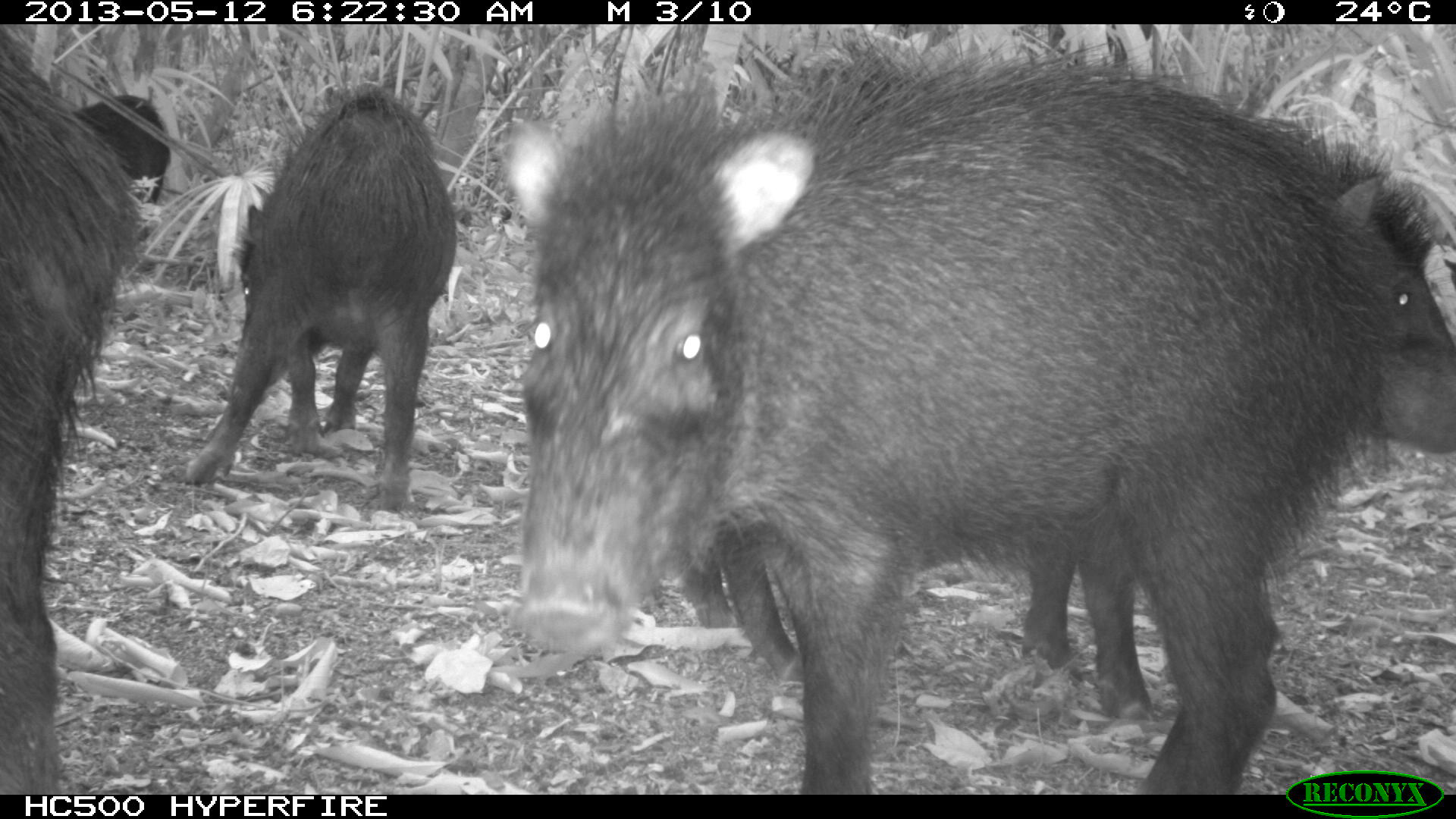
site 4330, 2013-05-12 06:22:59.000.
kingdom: Animalia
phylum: Chordata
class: Mammalia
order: Artiodactyla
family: Tayassuidae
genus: Tayassu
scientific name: Tayassu pecari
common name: white-lipped peccary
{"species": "Tayassu pecari (white-lipped peccary)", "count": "5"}